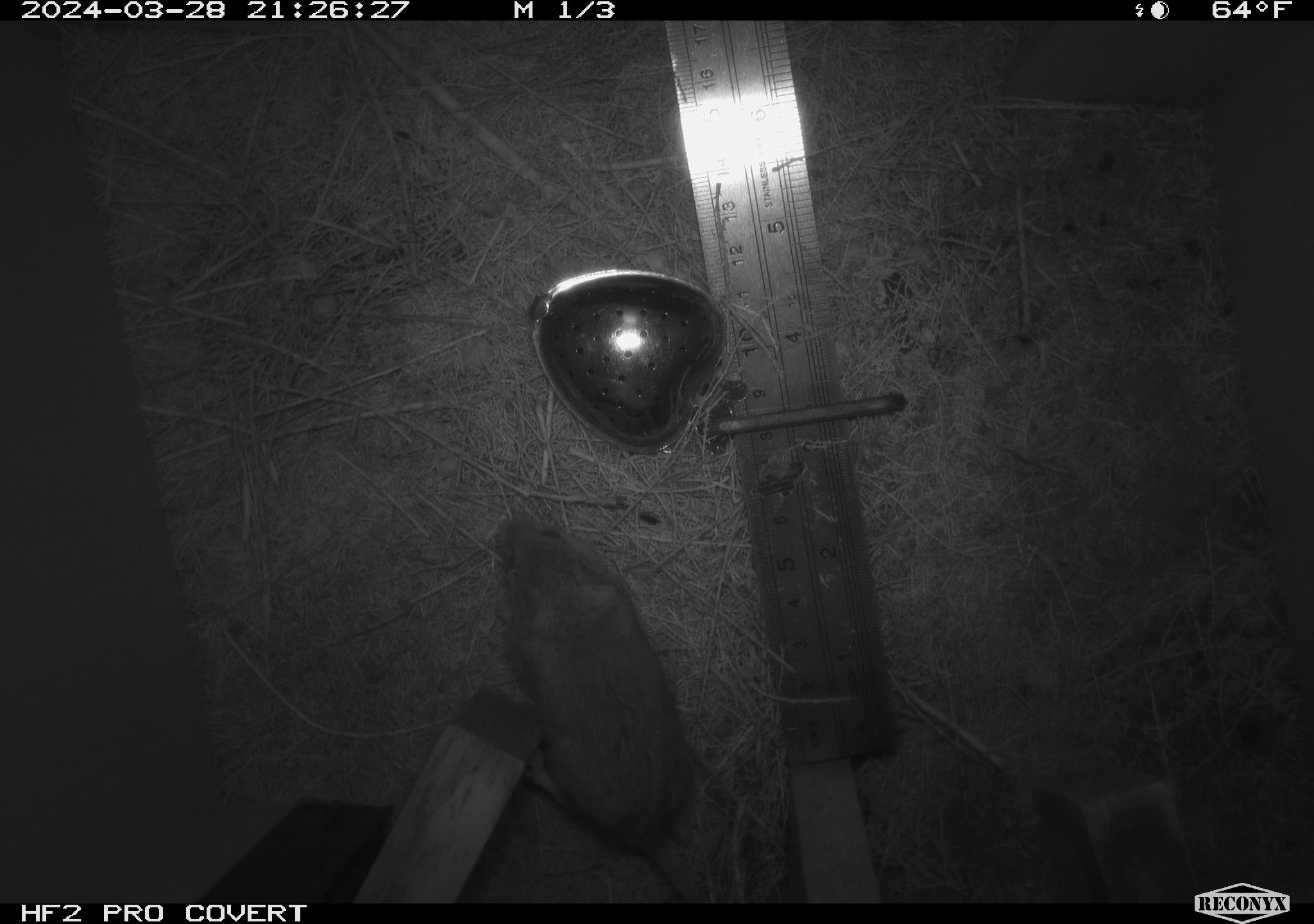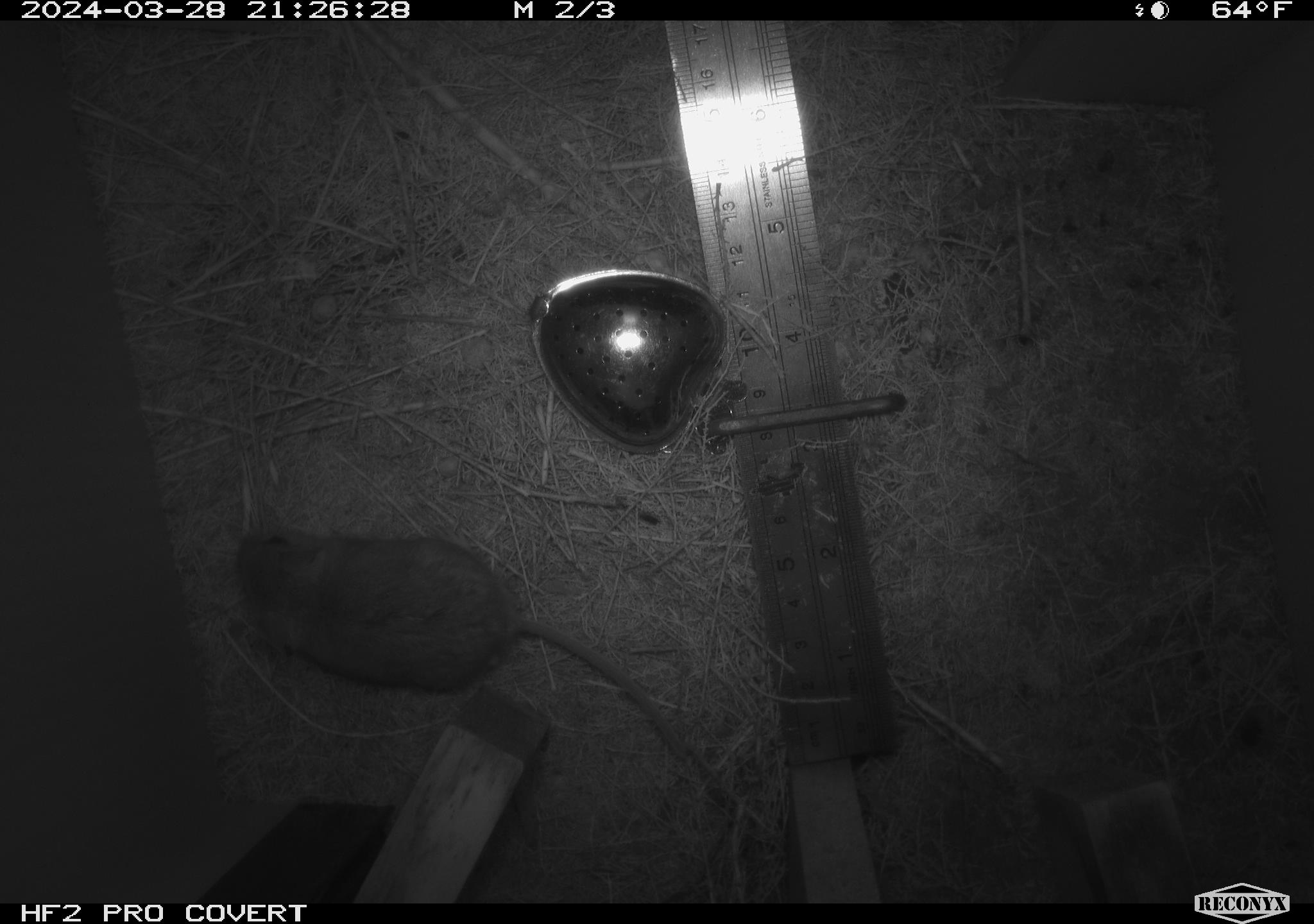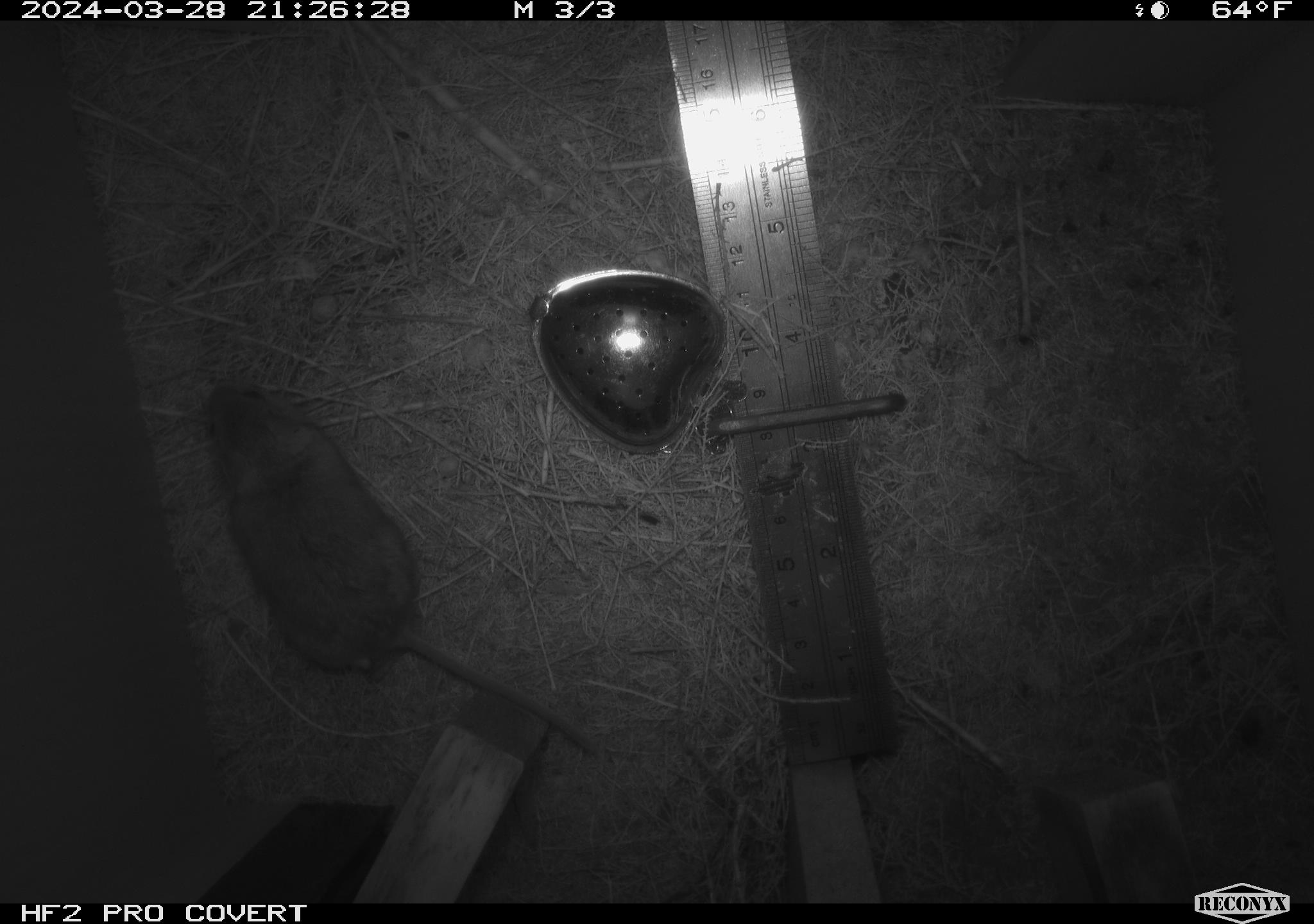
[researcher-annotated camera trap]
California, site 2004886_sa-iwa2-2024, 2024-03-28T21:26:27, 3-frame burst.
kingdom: Animalia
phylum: Chordata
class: Mammalia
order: Rodentia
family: Cricetidae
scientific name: Arvicolinae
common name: voles, lemmings, and muskrats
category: arvicolinae subfamily